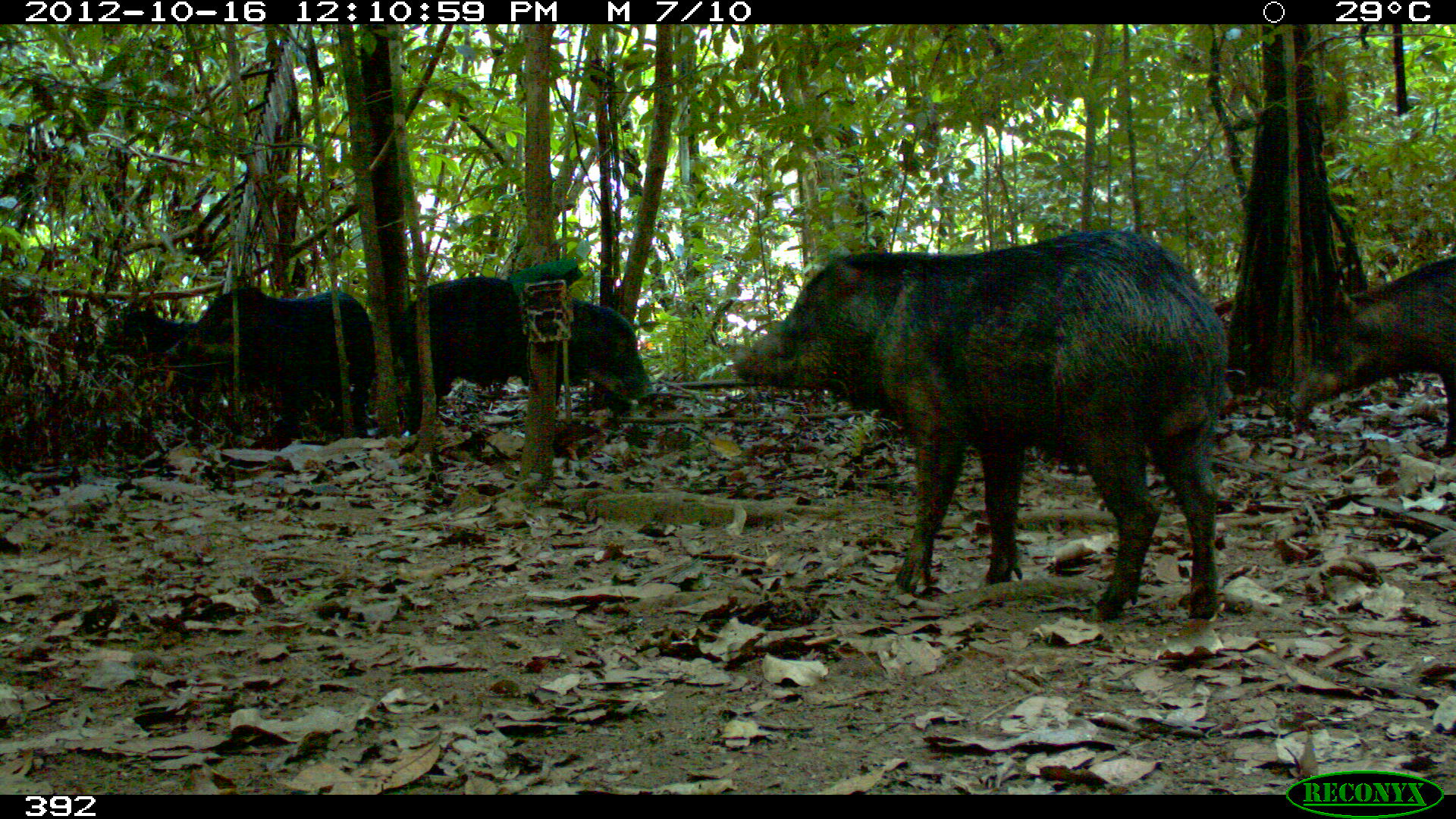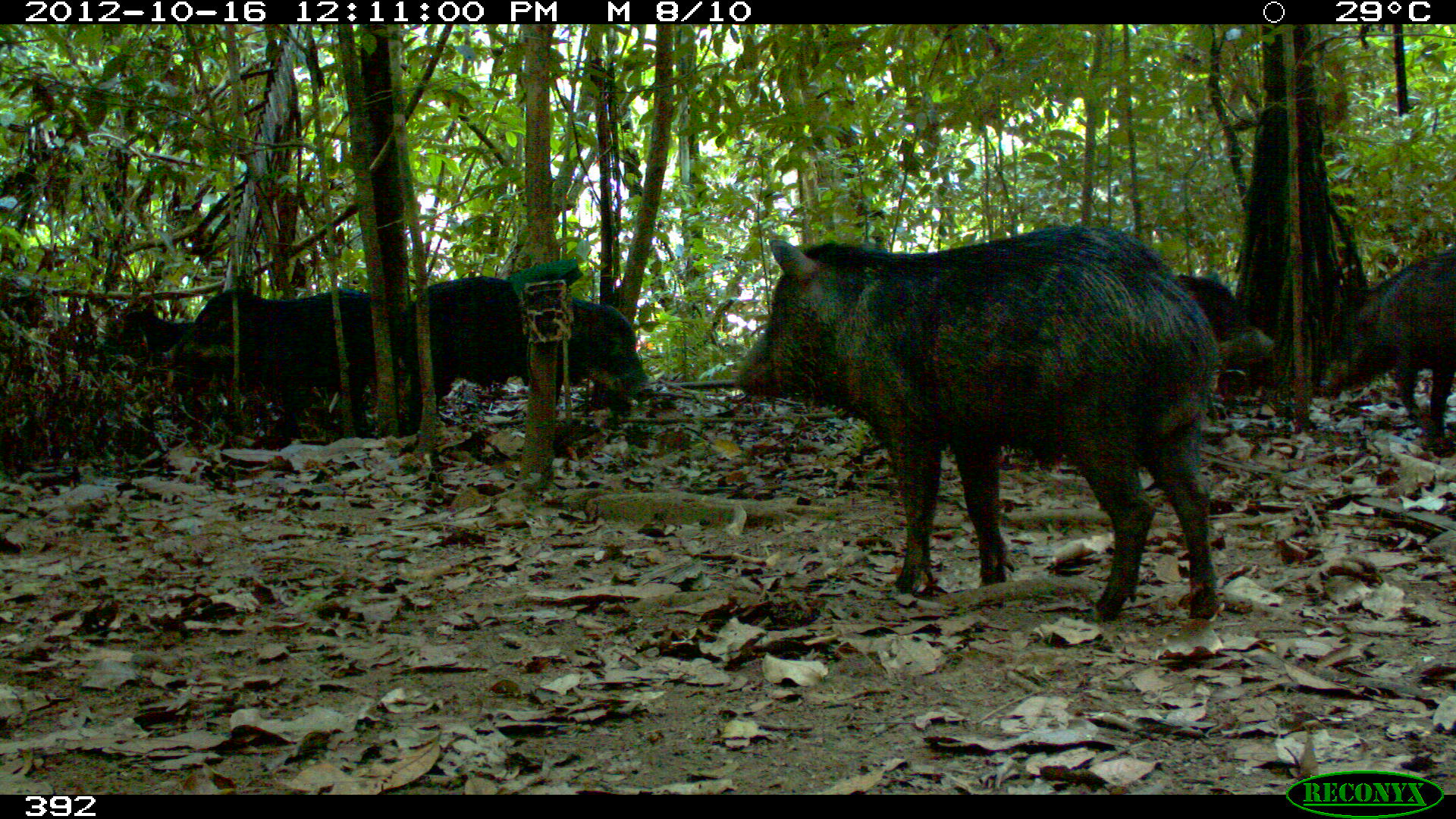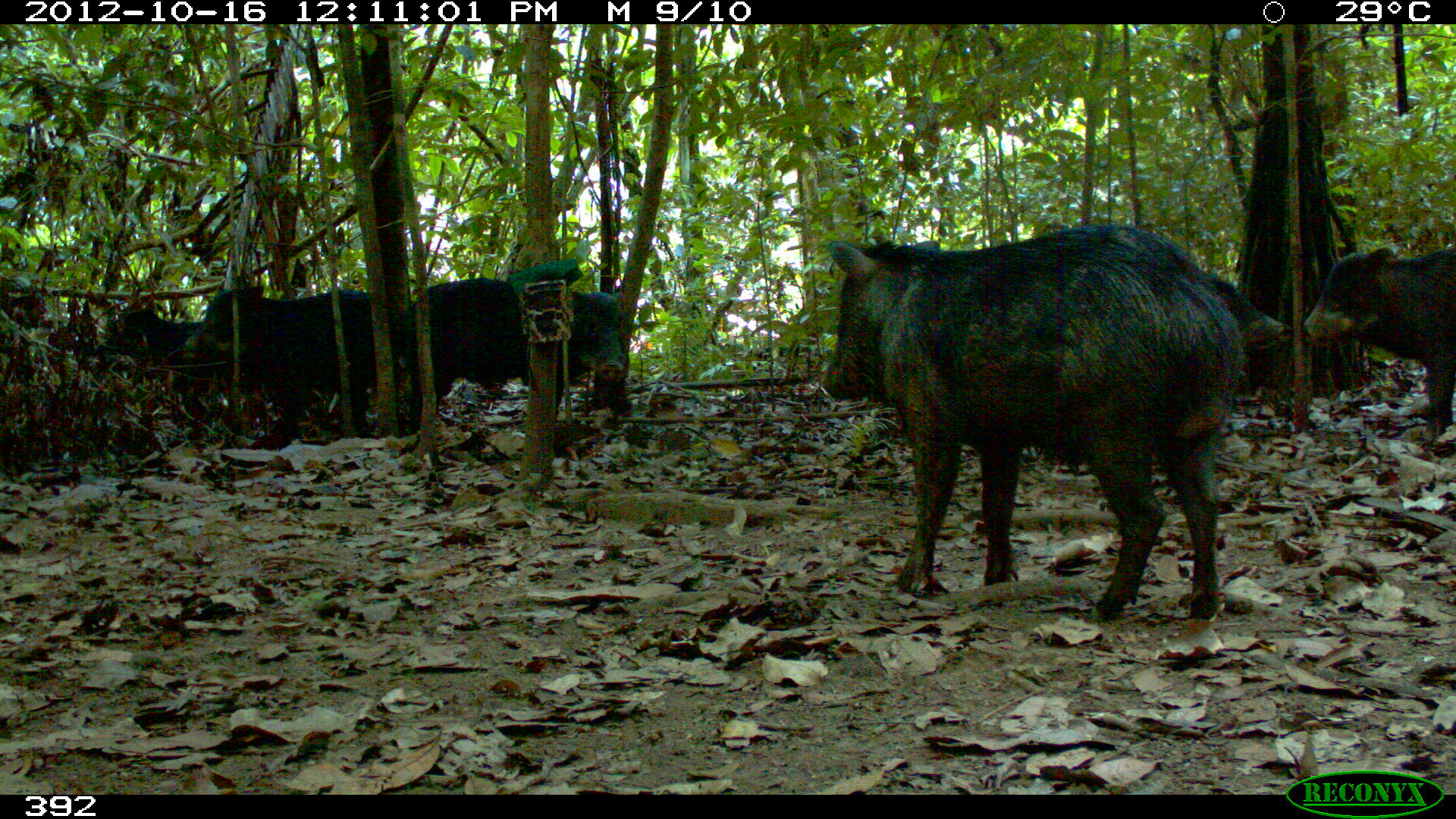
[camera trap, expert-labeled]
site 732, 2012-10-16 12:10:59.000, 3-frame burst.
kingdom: Animalia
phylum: Chordata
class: Mammalia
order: Artiodactyla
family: Tayassuidae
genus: Tayassu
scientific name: Tayassu pecari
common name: white-lipped peccary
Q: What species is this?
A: Tayassu pecari (white-lipped peccary).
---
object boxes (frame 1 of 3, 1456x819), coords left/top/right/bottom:
tayassu pecari: 725/226/1230/617; 389/273/656/435; 1286/251/1453/464; 161/285/377/447; 117/309/194/354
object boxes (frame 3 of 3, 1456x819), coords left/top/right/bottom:
tayassu pecari: 818/220/1241/619; 387/278/625/432; 203/284/380/447; 1302/242/1455/429; 1171/270/1295/361; 119/308/219/375